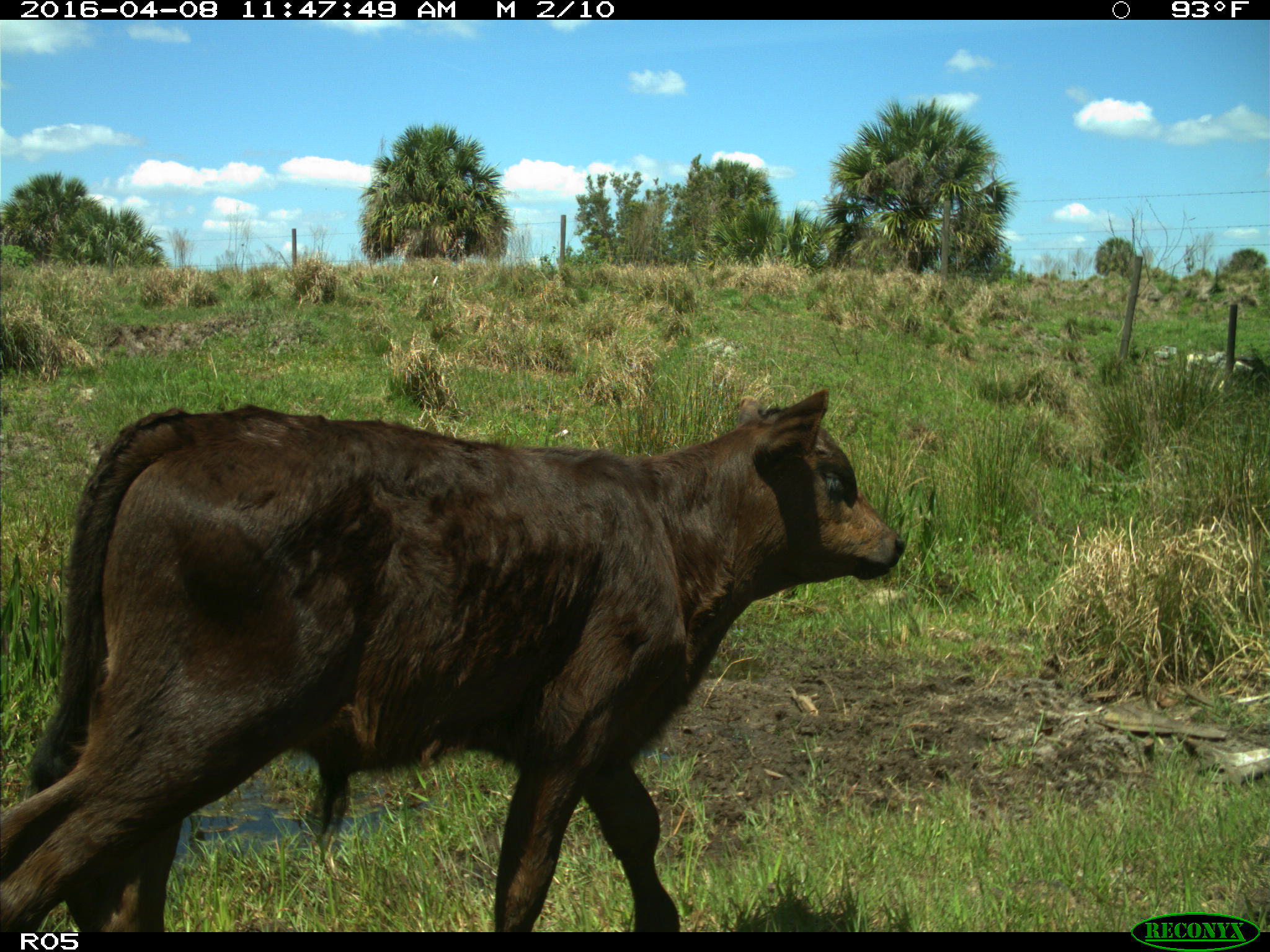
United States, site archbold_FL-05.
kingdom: Animalia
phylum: Chordata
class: Mammalia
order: Artiodactyla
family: Bovidae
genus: Bos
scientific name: Bos taurus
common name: domestic cow